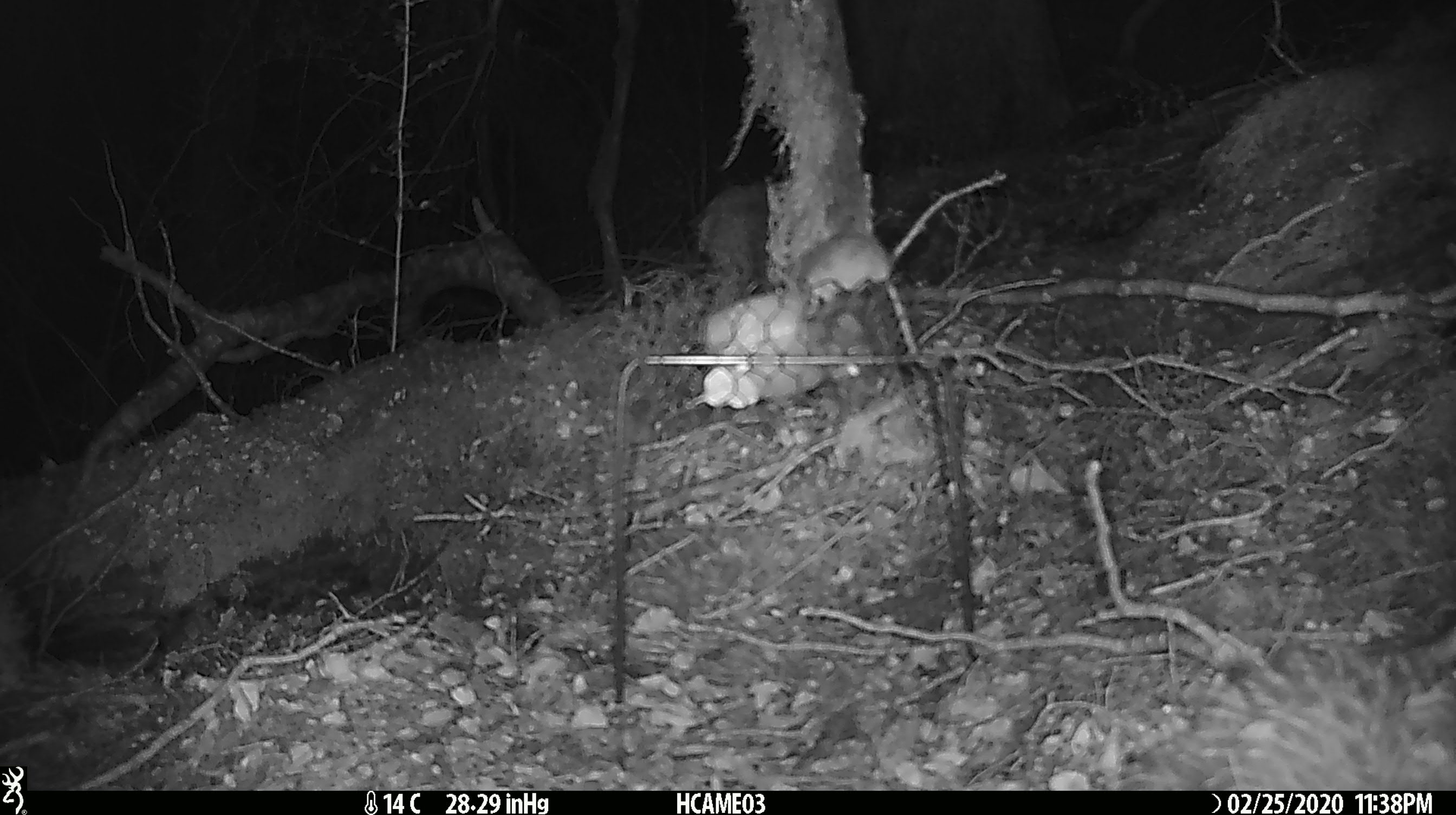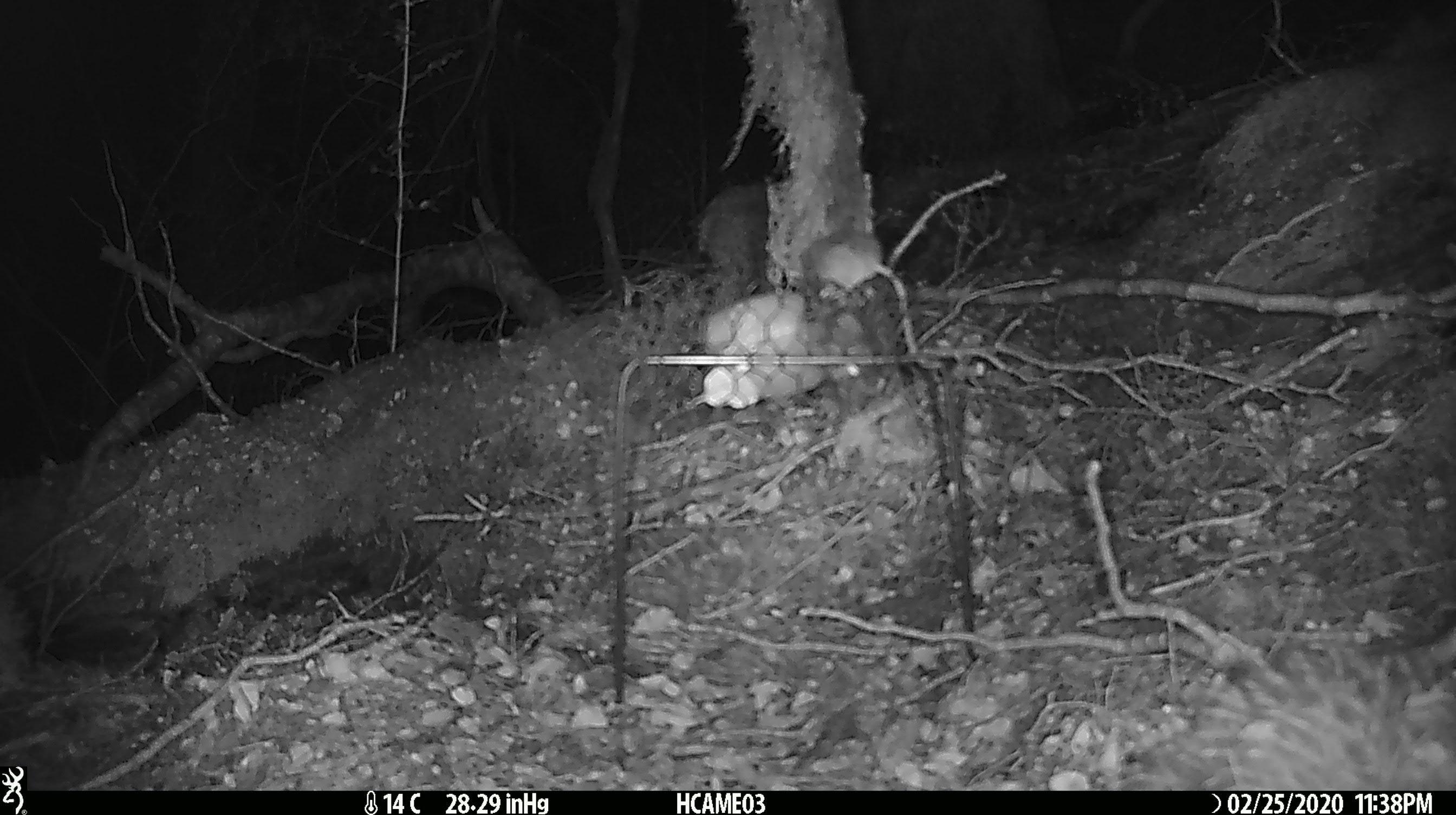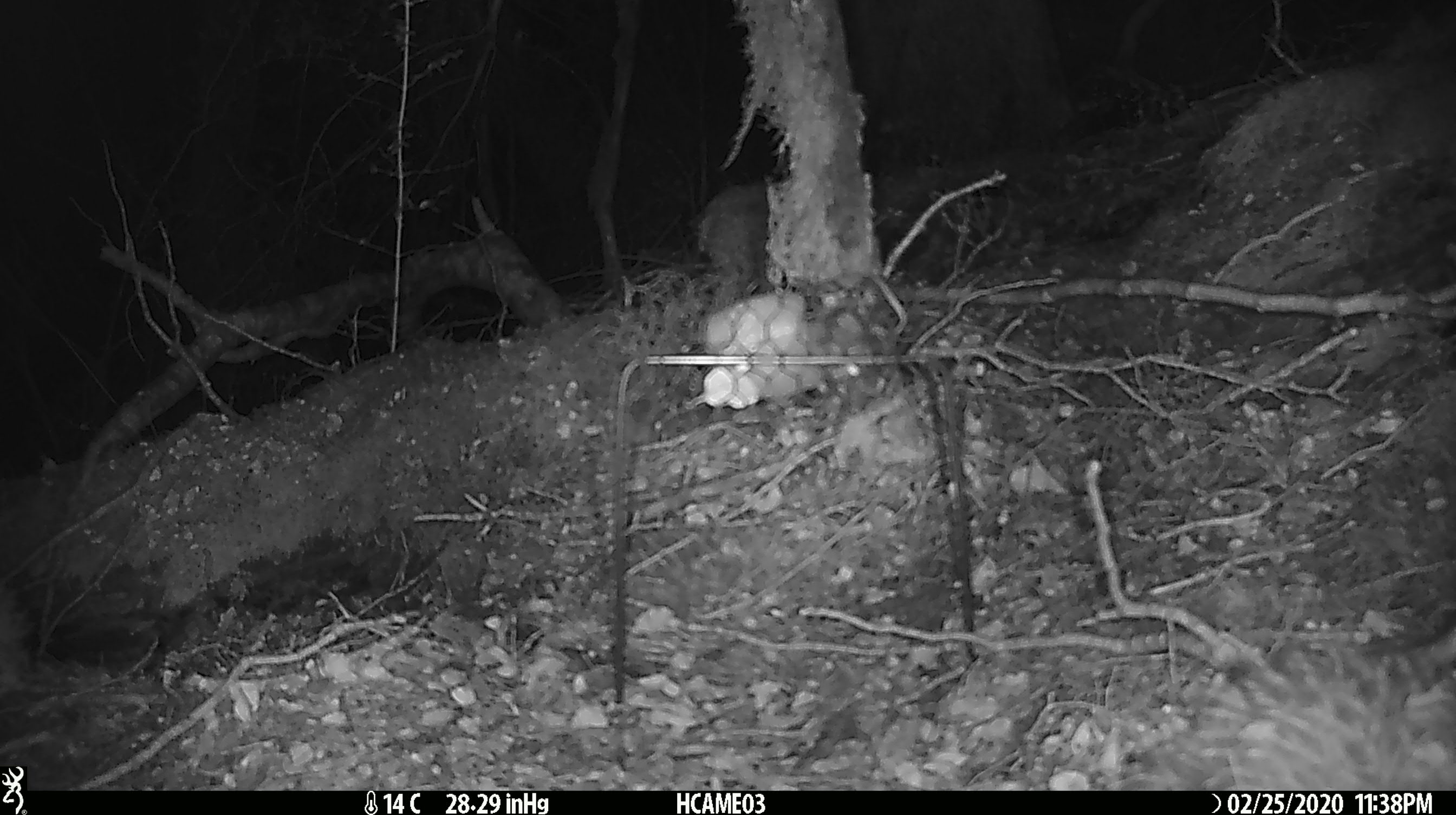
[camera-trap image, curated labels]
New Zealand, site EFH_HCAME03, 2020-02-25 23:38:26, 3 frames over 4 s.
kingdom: Animalia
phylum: Chordata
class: Mammalia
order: Rodentia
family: Muridae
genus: Mus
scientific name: Mus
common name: mouse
Mouse (Mus).